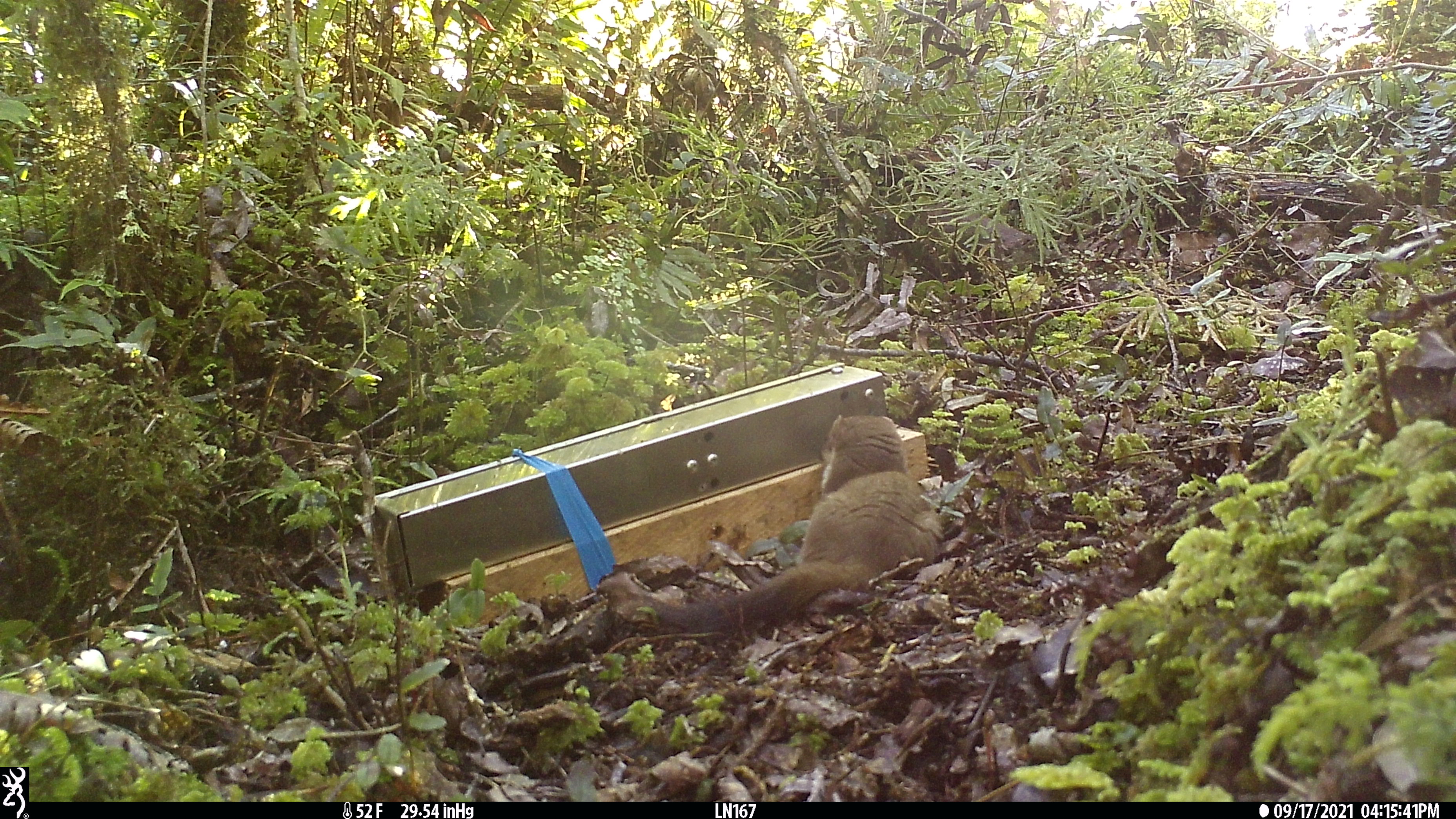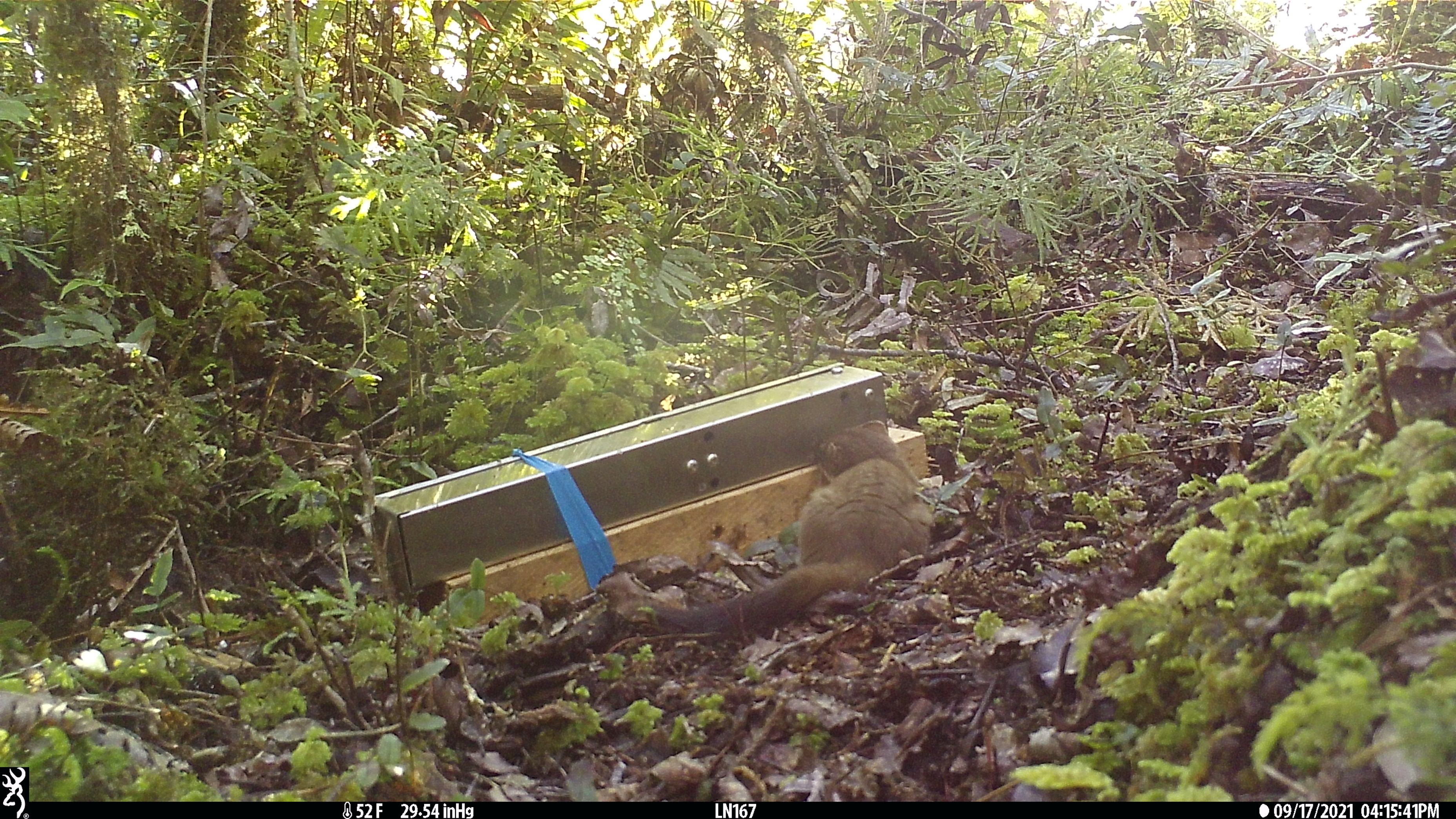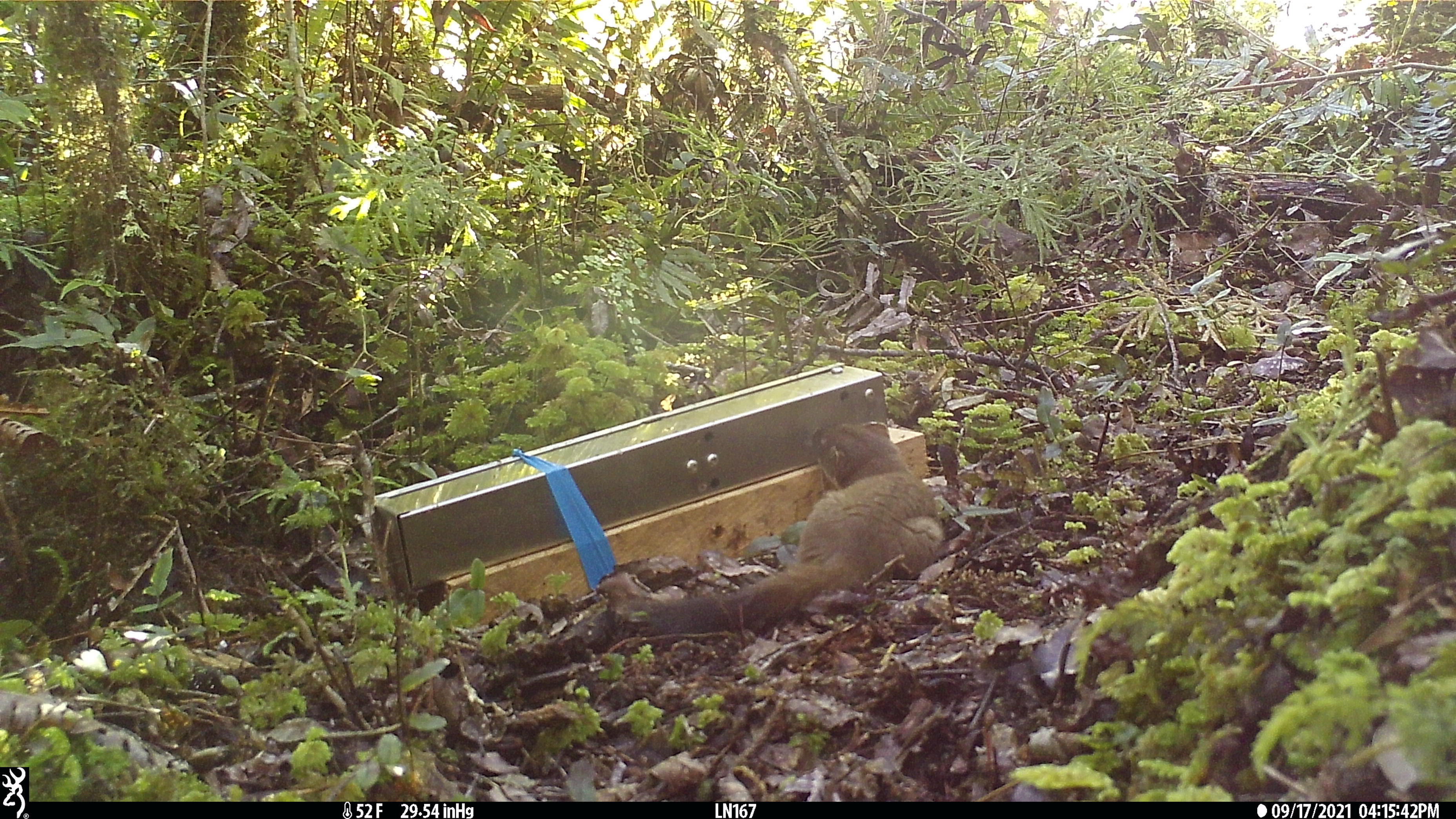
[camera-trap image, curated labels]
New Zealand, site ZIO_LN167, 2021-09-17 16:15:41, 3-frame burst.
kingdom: Animalia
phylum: Chordata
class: Mammalia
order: Carnivora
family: Mustelidae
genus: Mustela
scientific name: Mustela erminea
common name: stoat